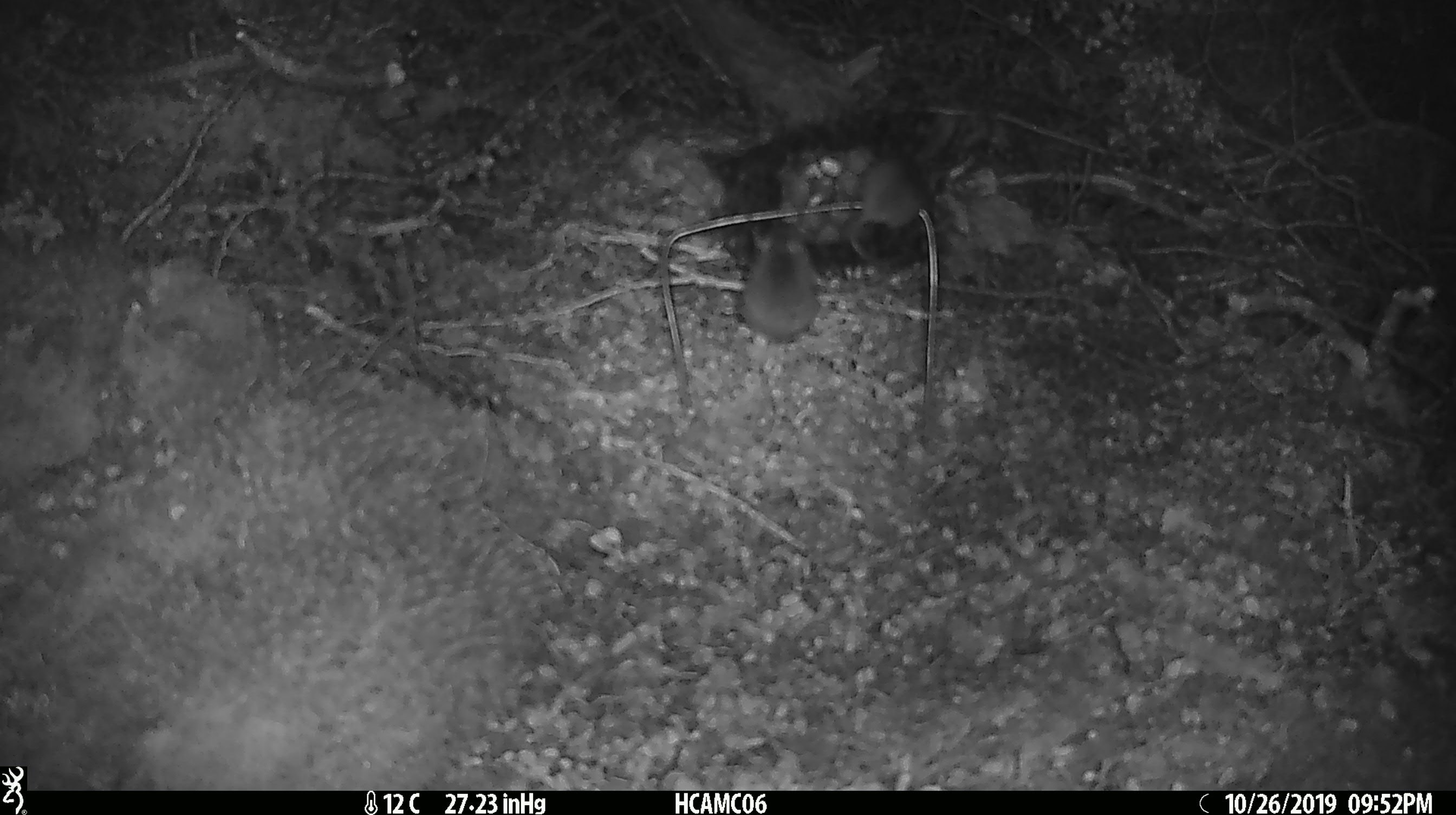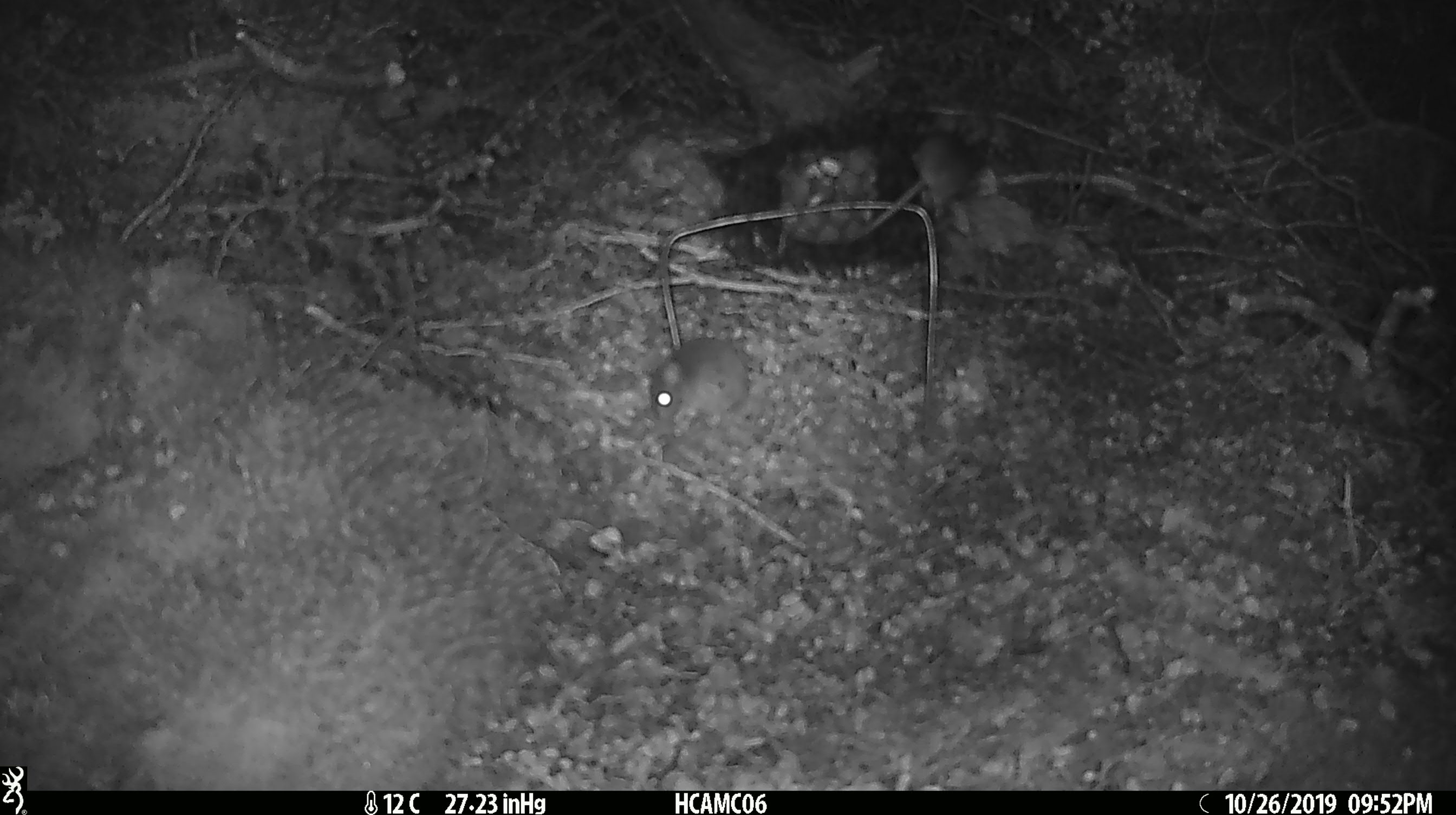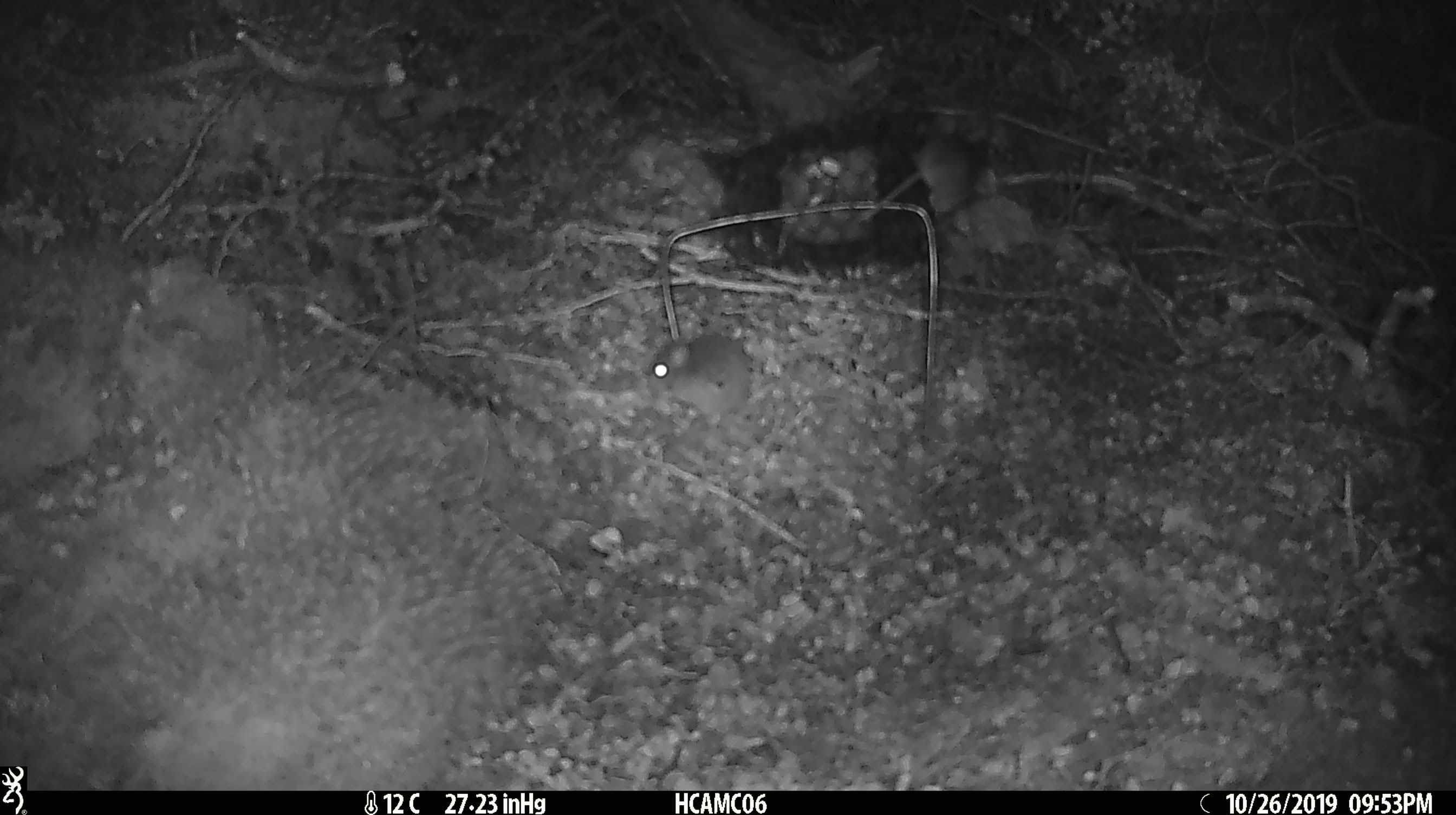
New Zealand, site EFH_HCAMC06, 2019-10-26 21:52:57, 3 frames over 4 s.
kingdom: Animalia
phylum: Chordata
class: Mammalia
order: Rodentia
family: Muridae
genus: Mus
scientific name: Mus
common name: mouse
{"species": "mouse (Mus)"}